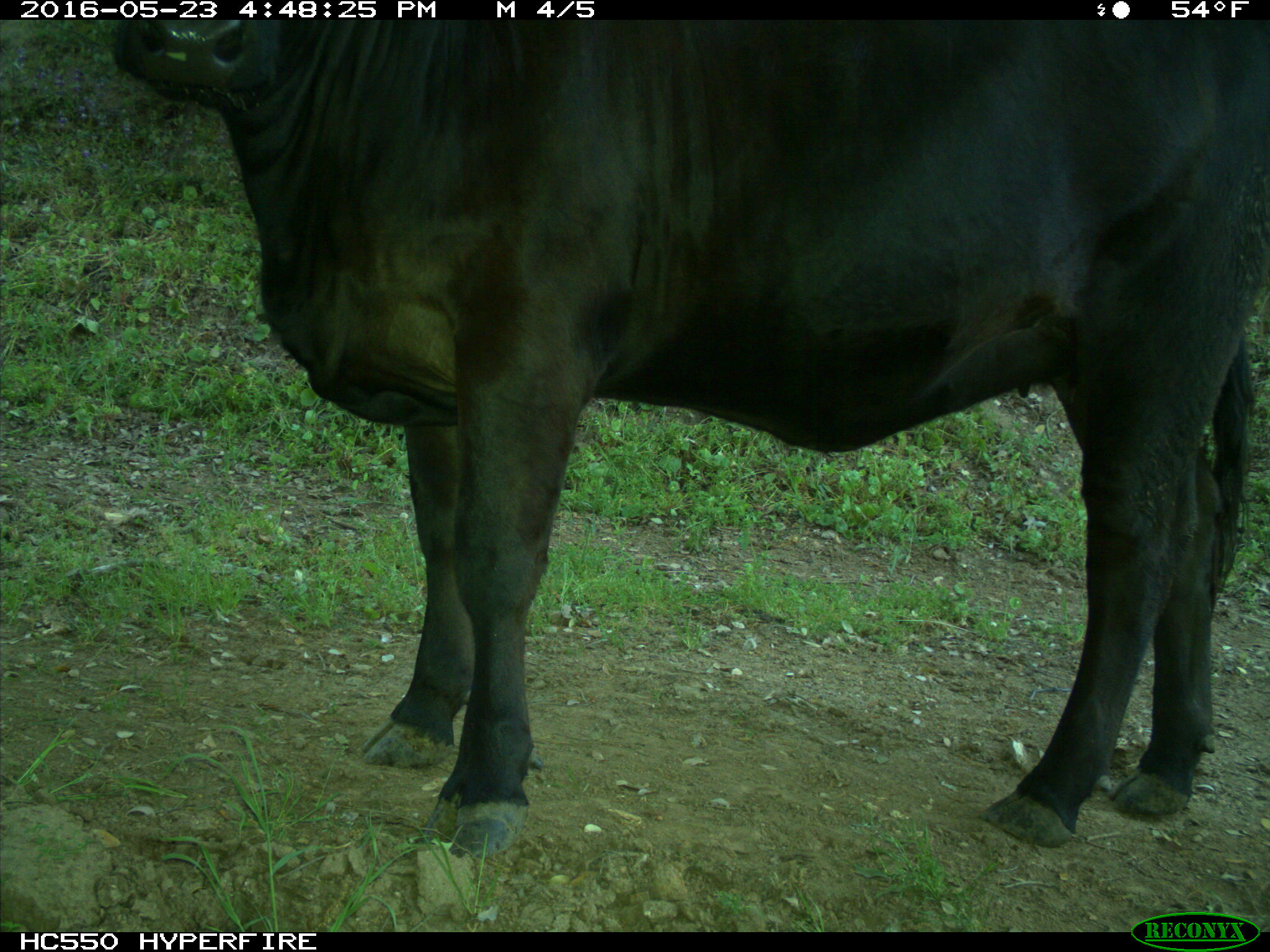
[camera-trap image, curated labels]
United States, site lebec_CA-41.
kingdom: Animalia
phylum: Chordata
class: Mammalia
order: Artiodactyla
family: Bovidae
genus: Bos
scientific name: Bos taurus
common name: domestic cow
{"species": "Bos taurus (domestic cow)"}